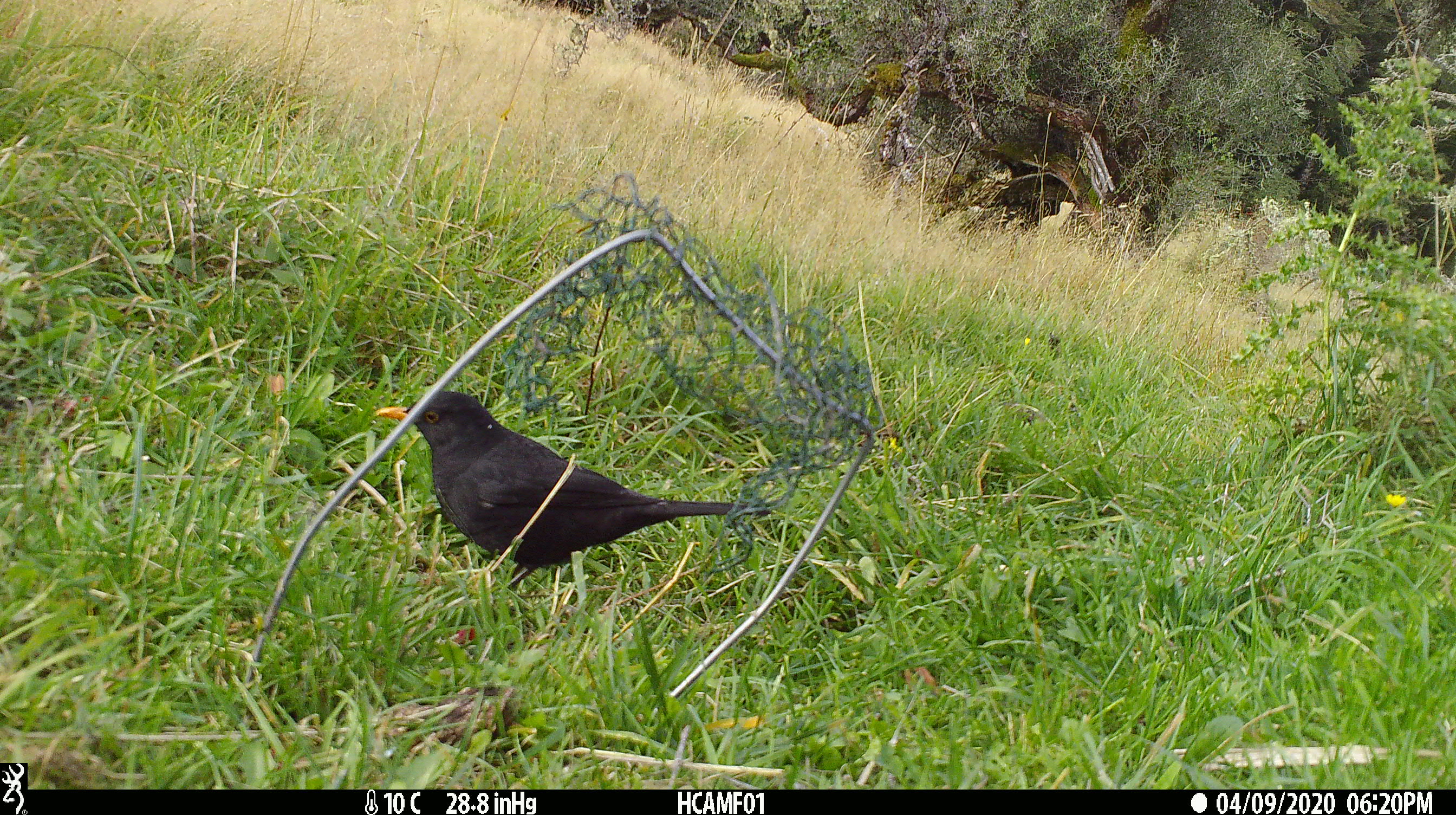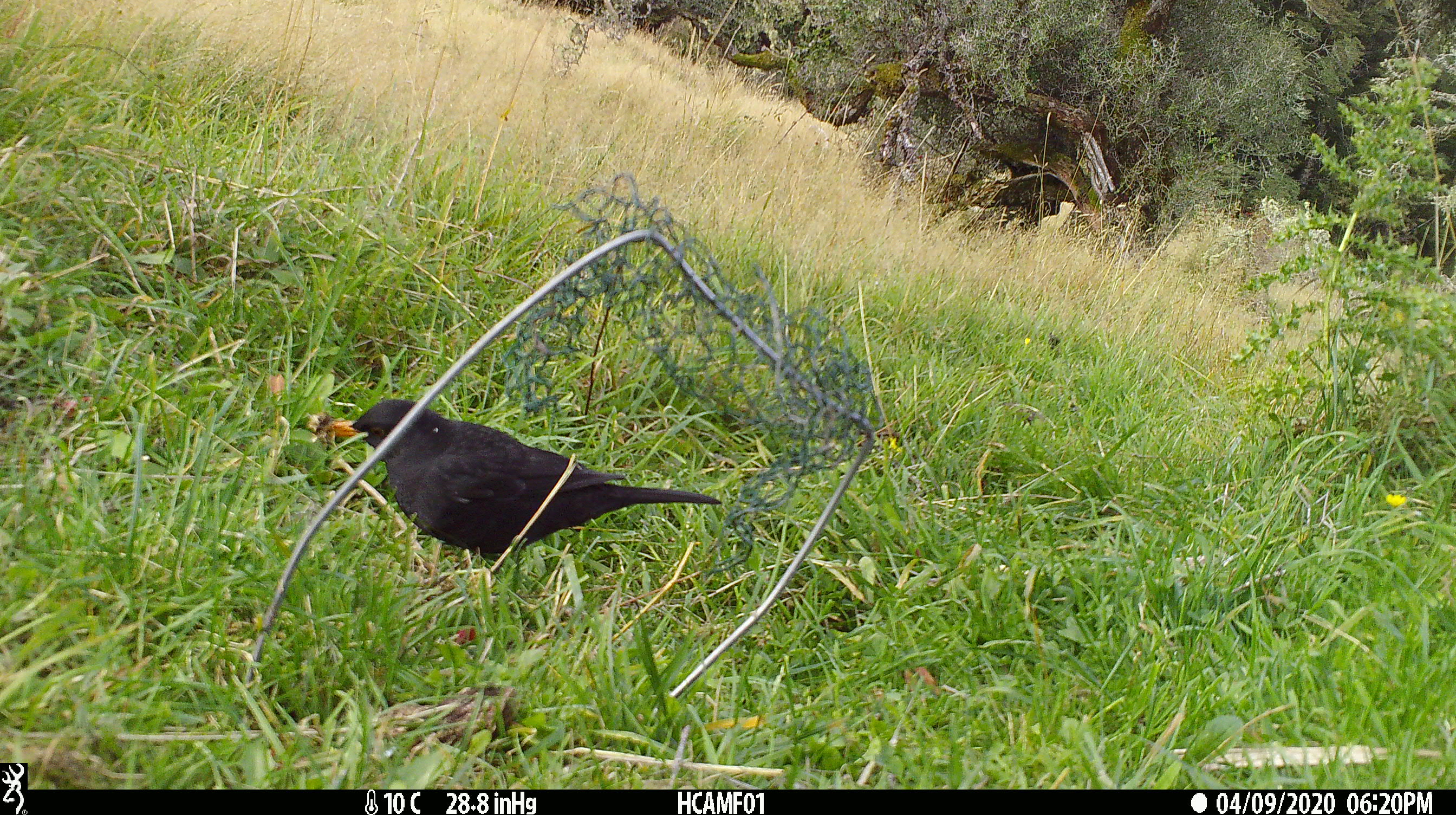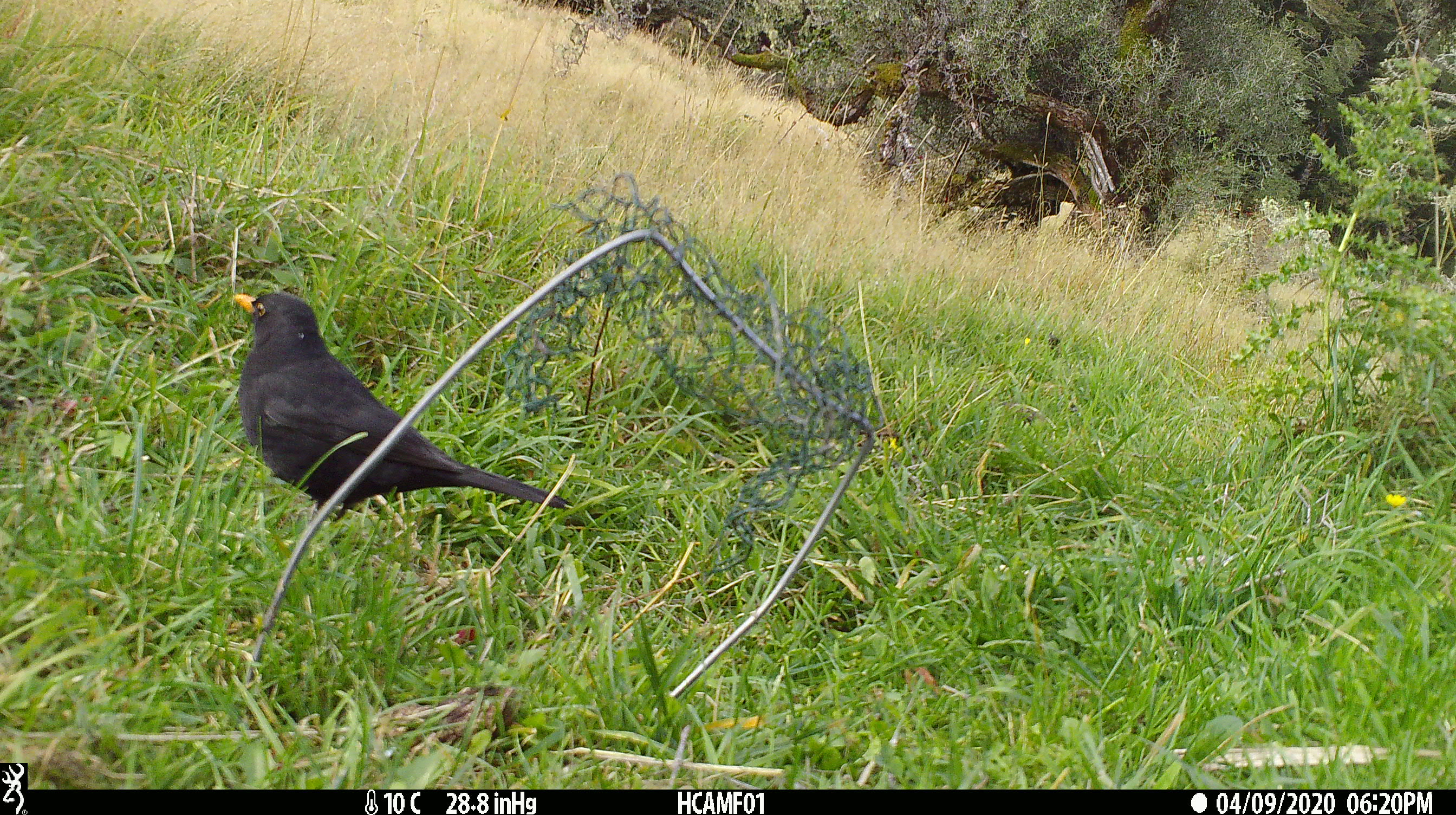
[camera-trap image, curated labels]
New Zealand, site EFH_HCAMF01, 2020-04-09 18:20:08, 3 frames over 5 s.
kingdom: Animalia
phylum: Chordata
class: Aves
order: Passeriformes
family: Turdidae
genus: Turdus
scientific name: Turdus merula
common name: eurasian blackbird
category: blackbird